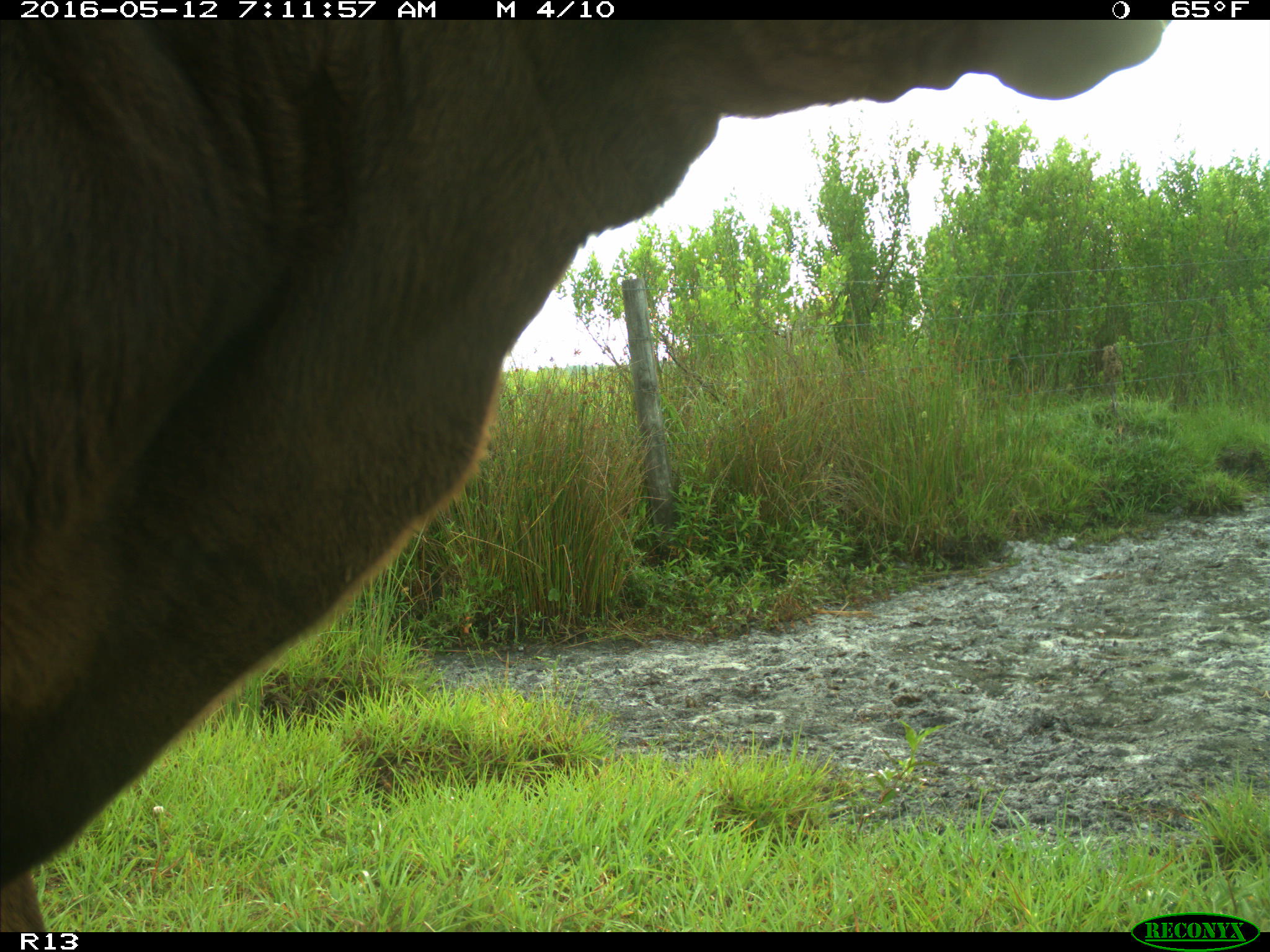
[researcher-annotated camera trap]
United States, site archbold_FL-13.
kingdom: Animalia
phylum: Chordata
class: Mammalia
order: Artiodactyla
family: Bovidae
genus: Bos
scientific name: Bos taurus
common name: domestic cow